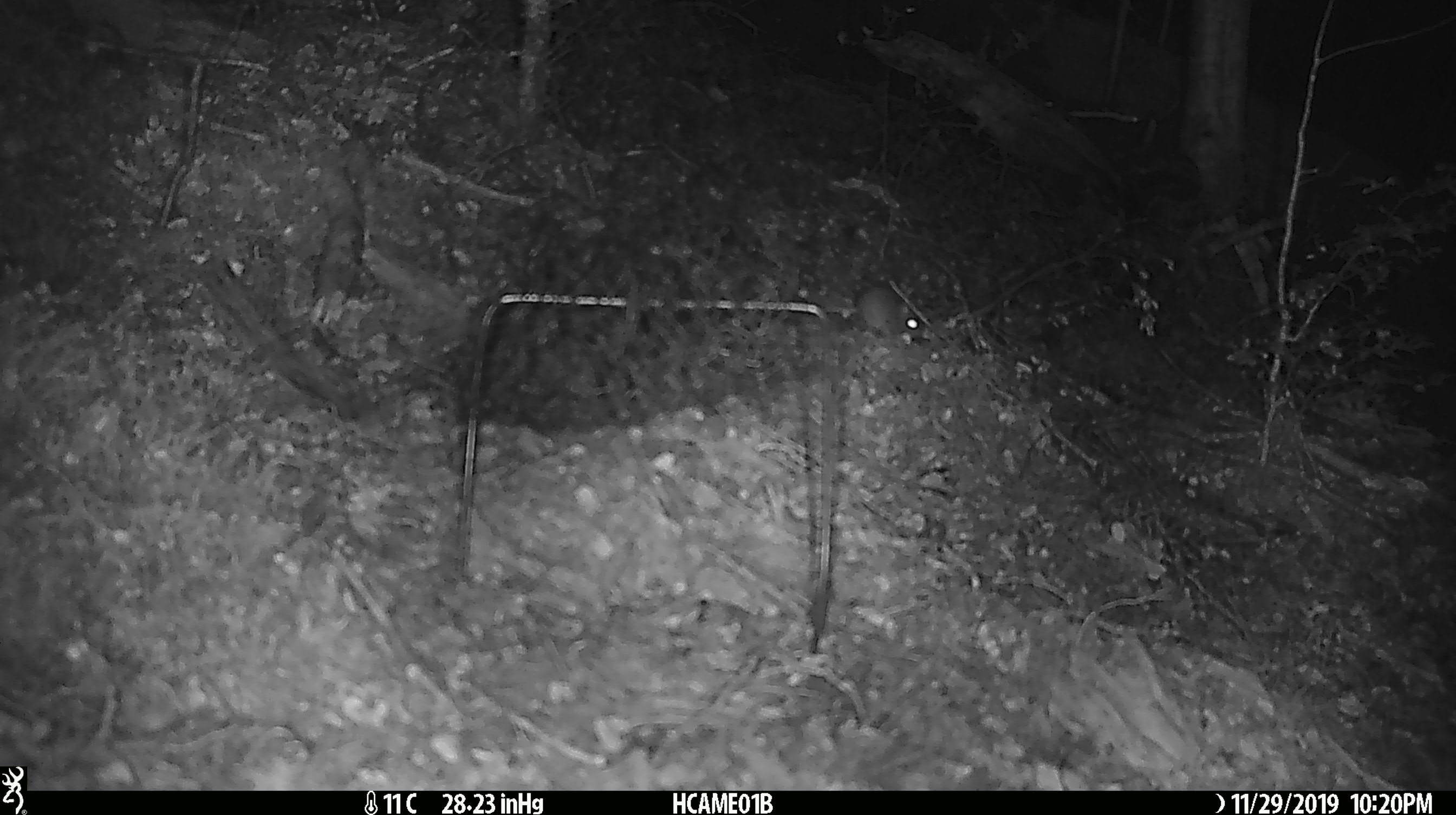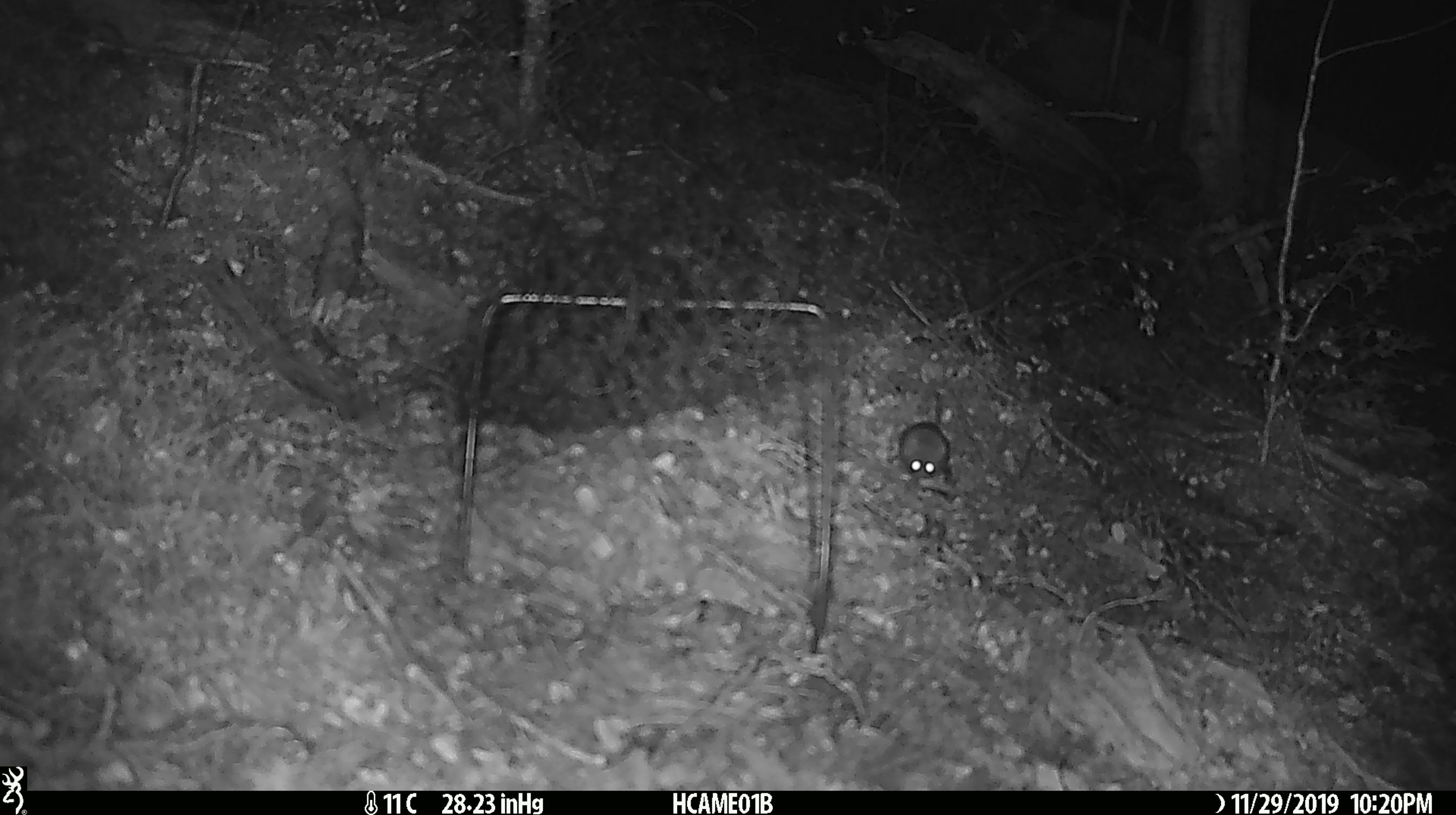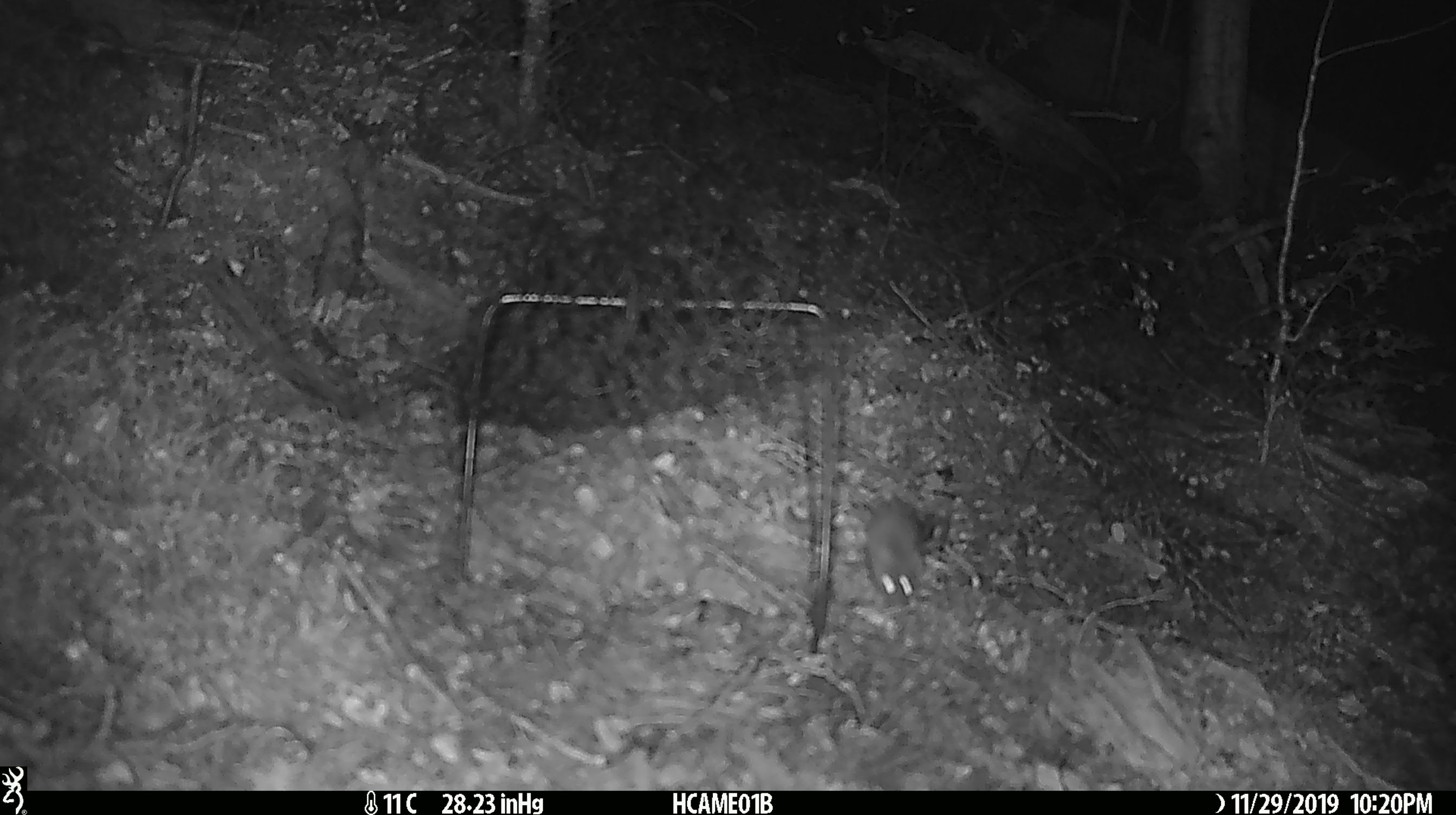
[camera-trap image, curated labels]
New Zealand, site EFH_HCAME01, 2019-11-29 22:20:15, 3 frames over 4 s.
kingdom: Animalia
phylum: Chordata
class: Mammalia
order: Rodentia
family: Muridae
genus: Mus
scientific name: Mus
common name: mouse